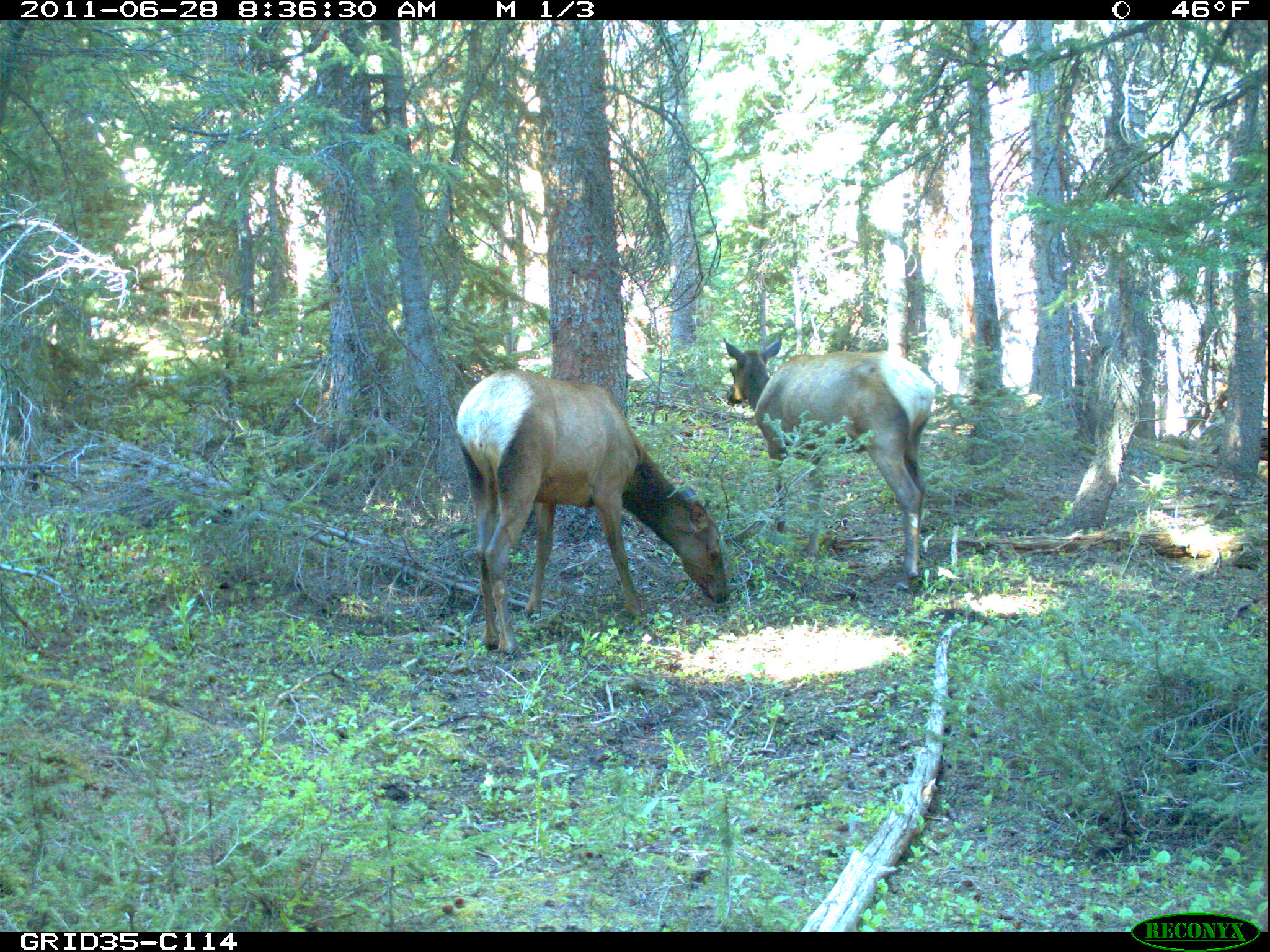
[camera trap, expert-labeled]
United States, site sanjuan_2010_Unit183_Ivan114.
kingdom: Animalia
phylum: Chordata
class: Mammalia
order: Artiodactyla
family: Cervidae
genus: Cervus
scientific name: Cervus elaphus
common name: red deer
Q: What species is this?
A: Cervus elaphus (red deer).